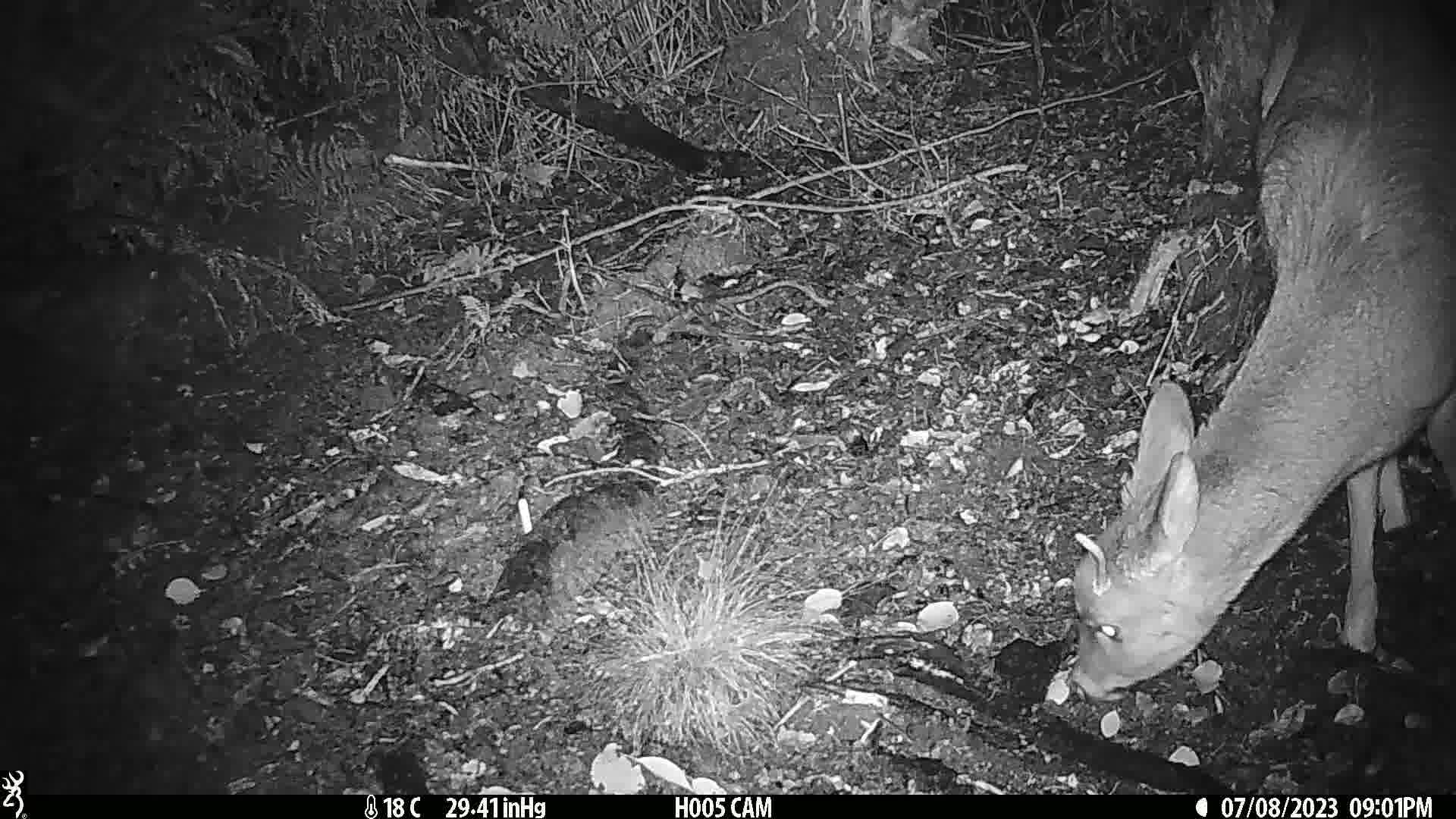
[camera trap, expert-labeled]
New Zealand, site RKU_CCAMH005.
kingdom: Animalia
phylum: Chordata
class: Mammalia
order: Artiodactyla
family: Cervidae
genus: Odocoileus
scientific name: Odocoileus virginianus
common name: white-tailed deer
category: white tailed deer